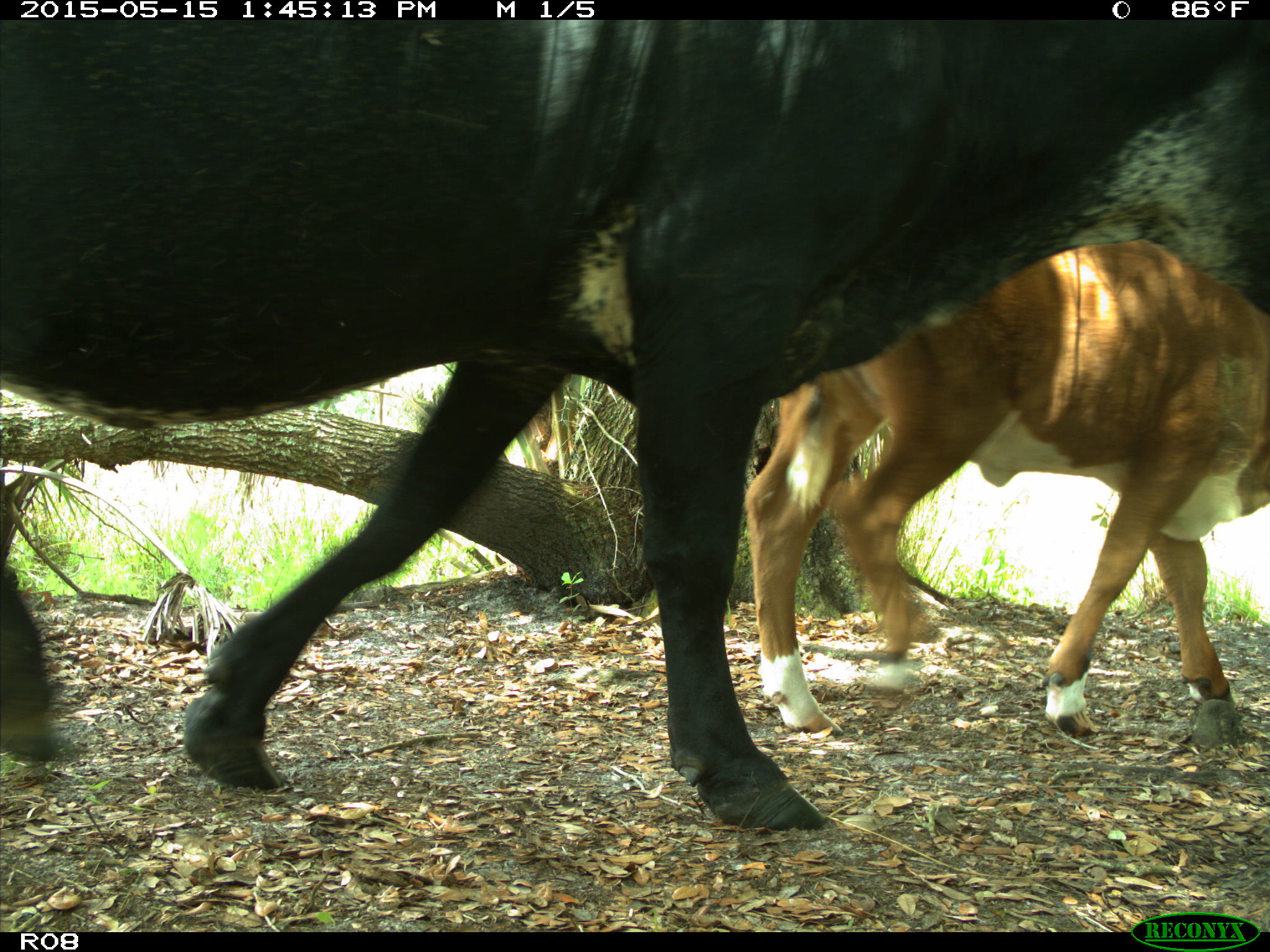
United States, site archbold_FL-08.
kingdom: Animalia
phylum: Chordata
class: Mammalia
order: Artiodactyla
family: Bovidae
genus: Bos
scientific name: Bos taurus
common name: domestic cow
Bos taurus (domestic cow).